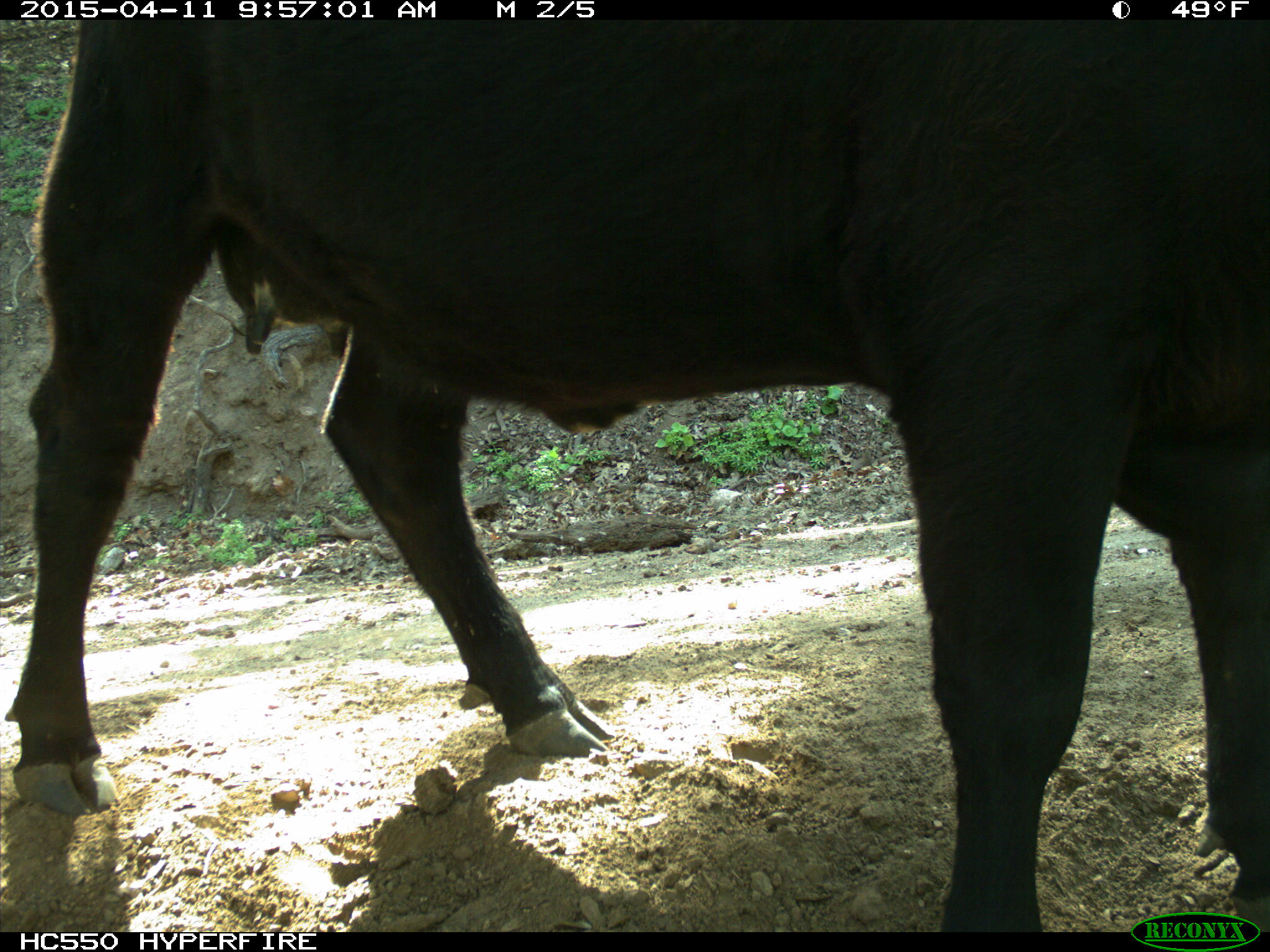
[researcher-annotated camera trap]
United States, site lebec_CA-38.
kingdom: Animalia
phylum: Chordata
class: Mammalia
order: Artiodactyla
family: Bovidae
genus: Bos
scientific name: Bos taurus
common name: domestic cow